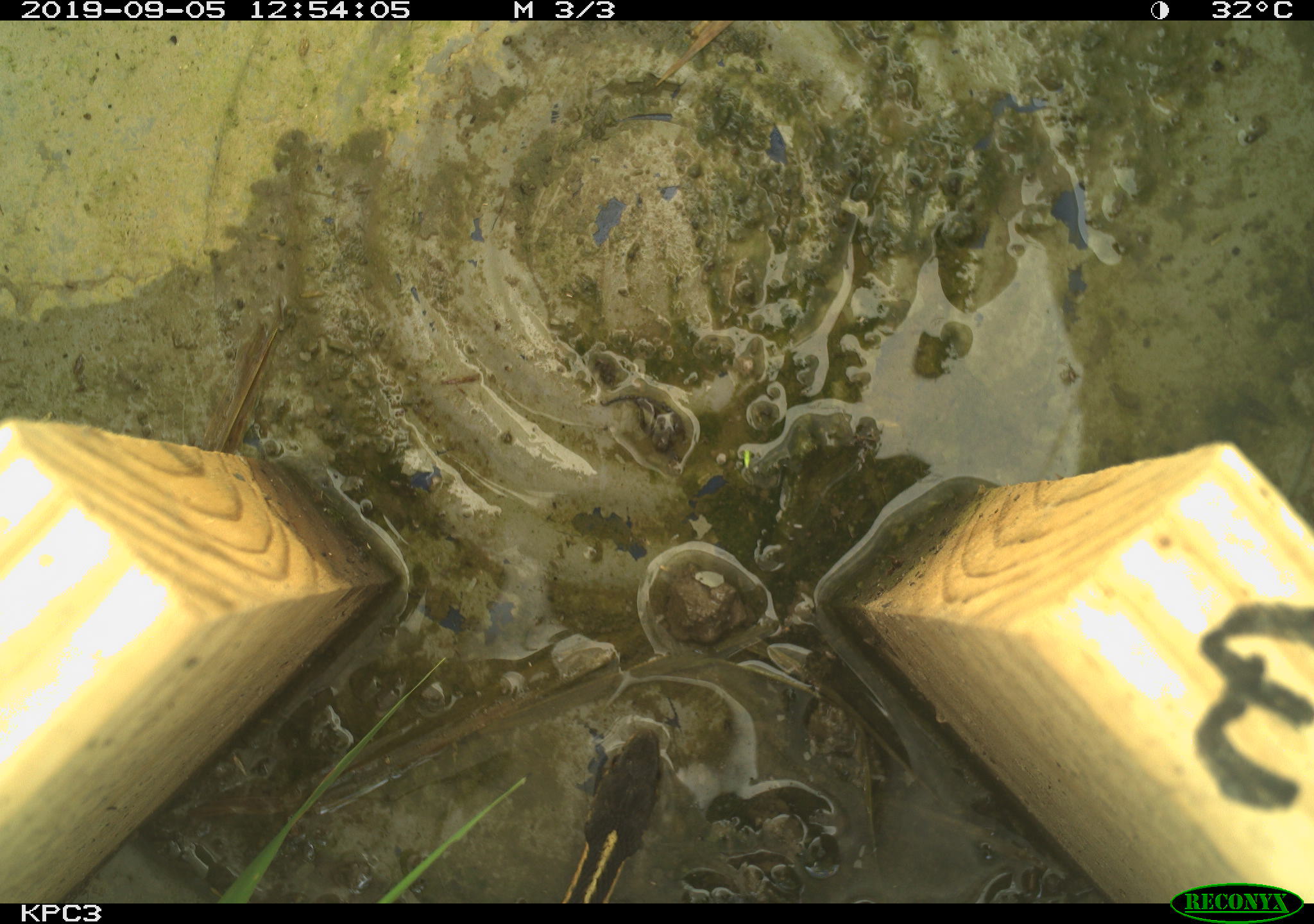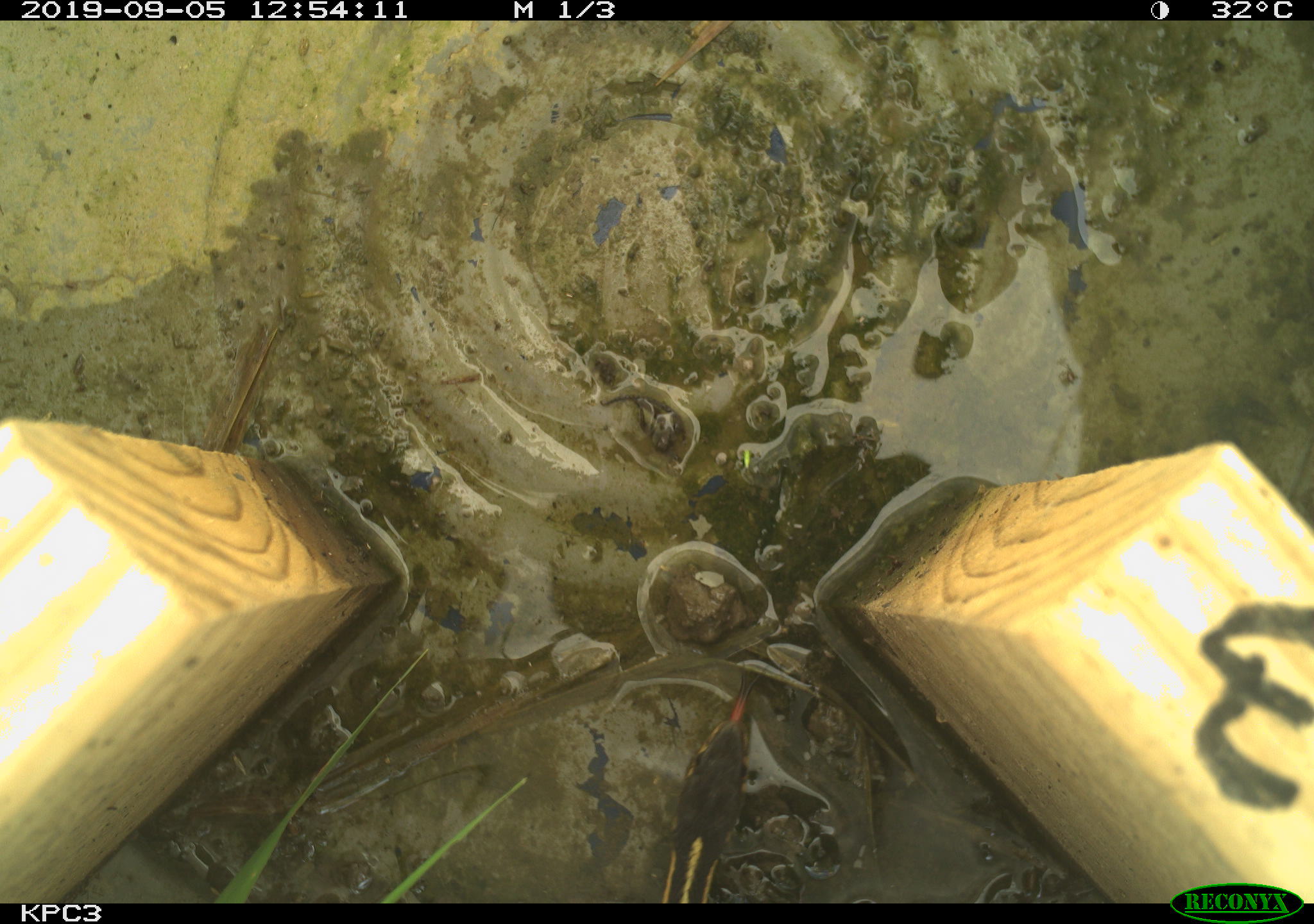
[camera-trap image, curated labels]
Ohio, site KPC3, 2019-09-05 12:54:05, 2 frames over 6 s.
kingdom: Animalia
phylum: Chordata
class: Reptilia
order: Squamata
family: Colubridae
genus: Thamnophis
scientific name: Thamnophis sirtalis sirtalis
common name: eastern gartersnake